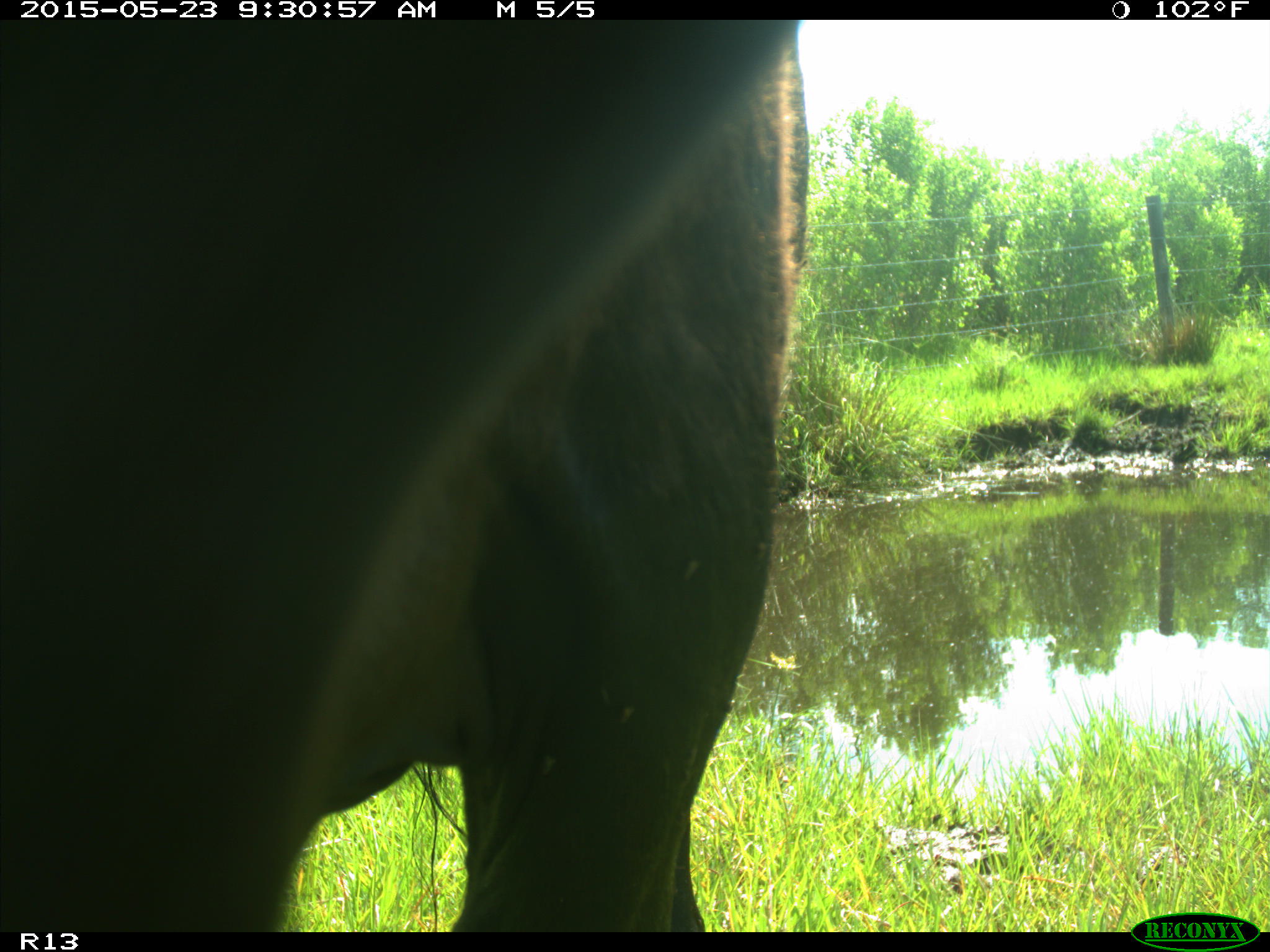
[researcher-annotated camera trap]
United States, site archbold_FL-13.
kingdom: Animalia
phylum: Chordata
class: Mammalia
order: Artiodactyla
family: Bovidae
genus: Bos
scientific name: Bos taurus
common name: domestic cow